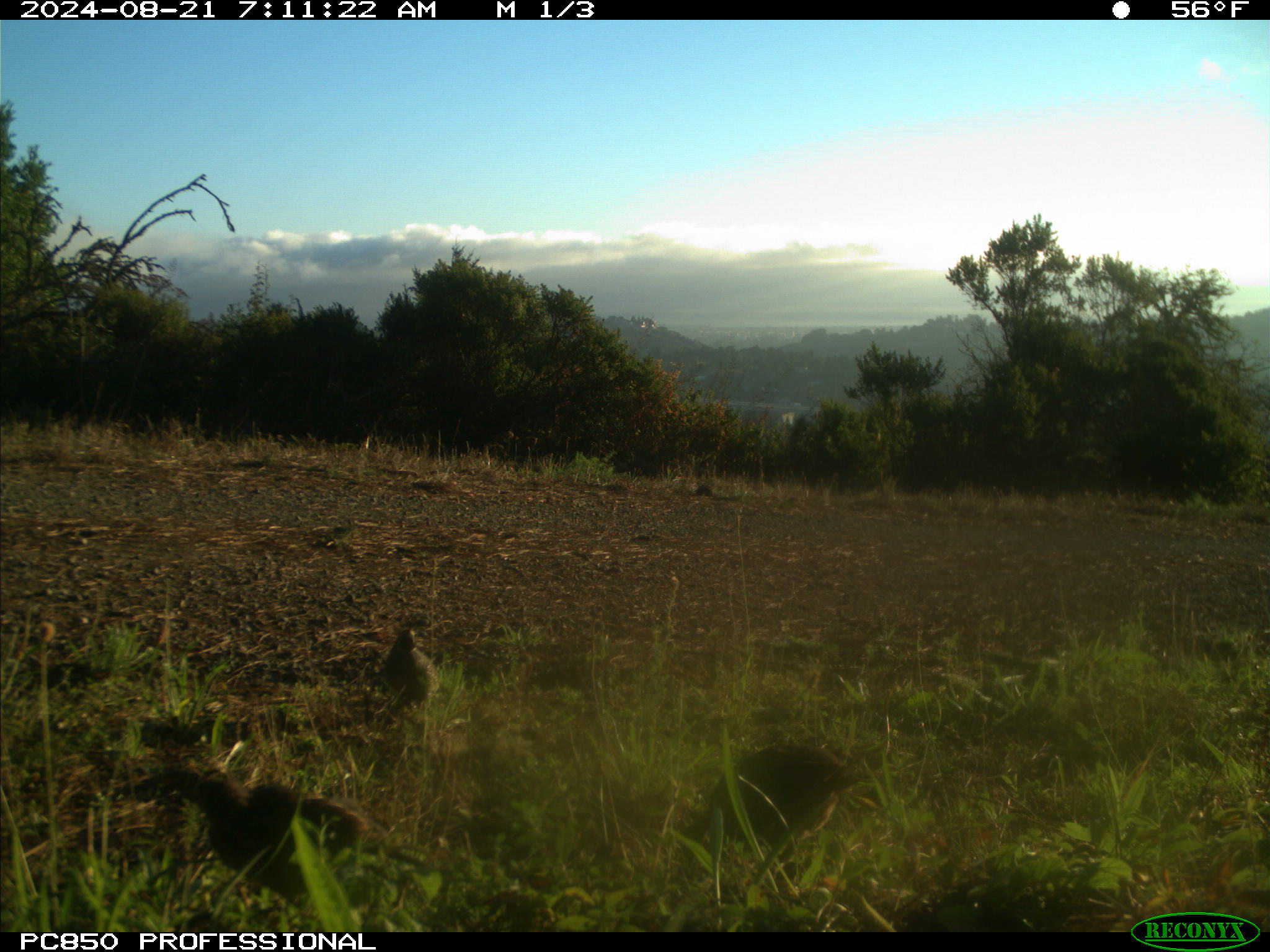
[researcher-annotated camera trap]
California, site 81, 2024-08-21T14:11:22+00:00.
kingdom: Animalia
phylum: Chordata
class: Aves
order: Galliformes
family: Odontophoridae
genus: Callipepla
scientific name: Callipepla californica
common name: california quail